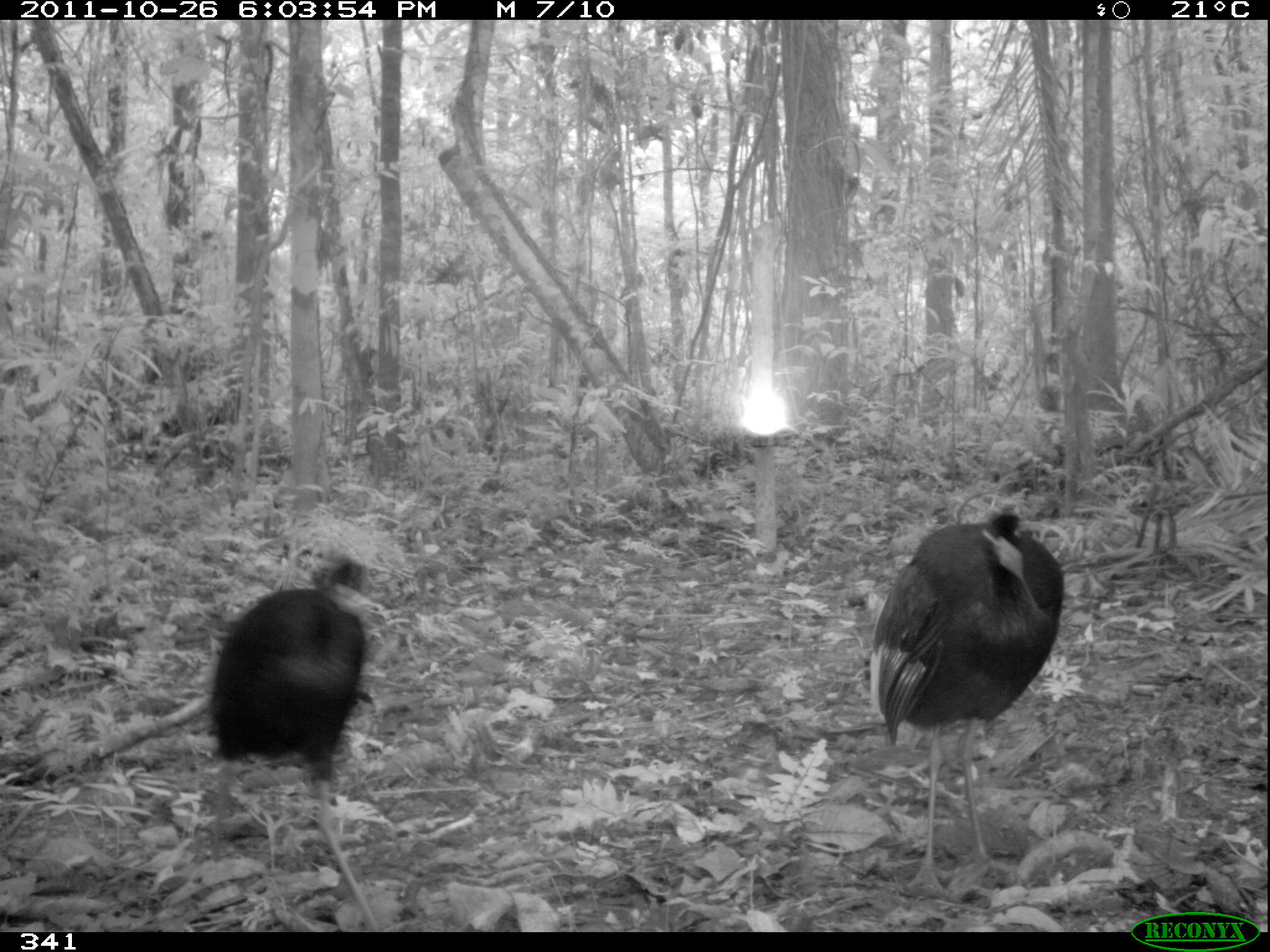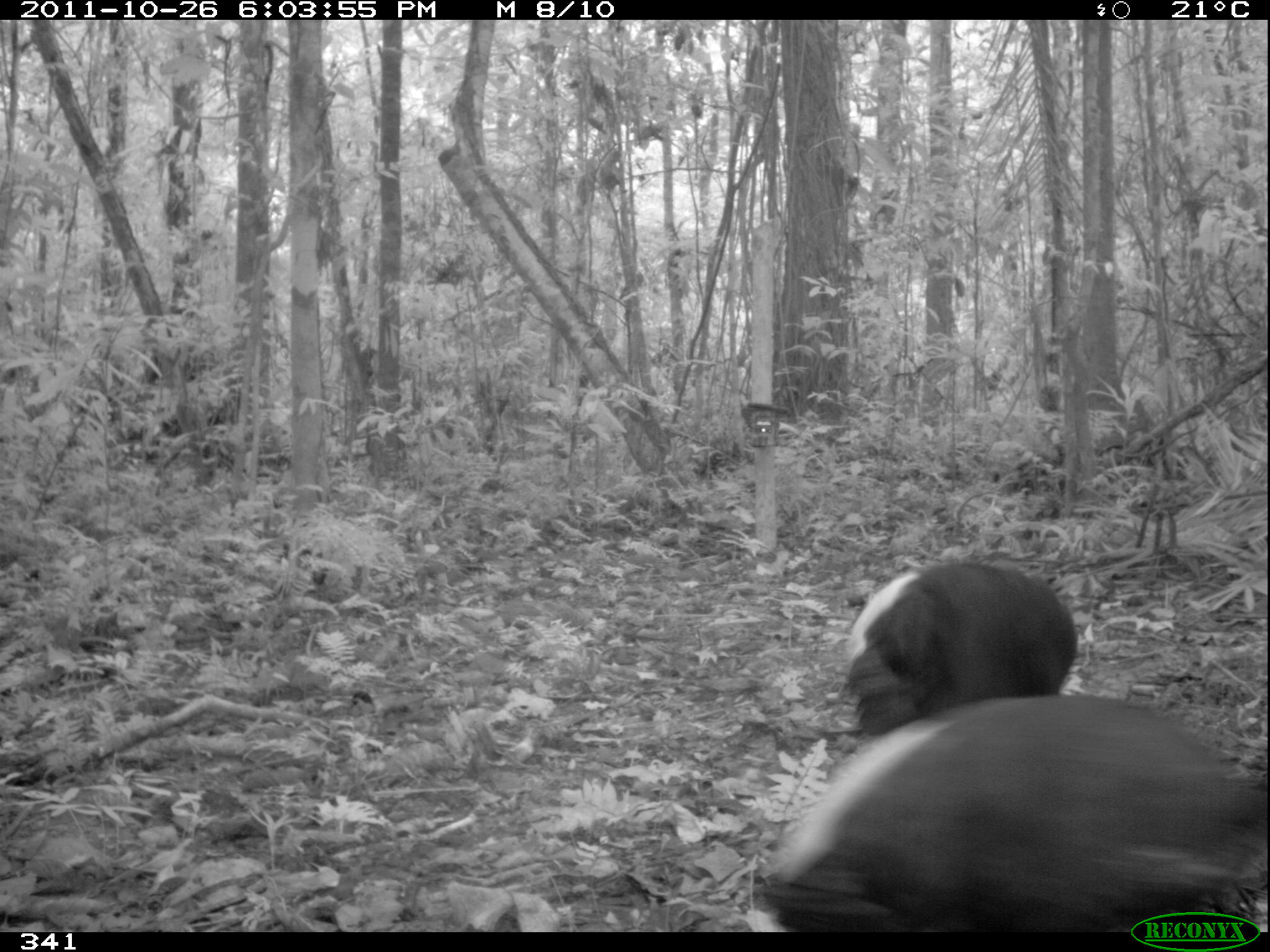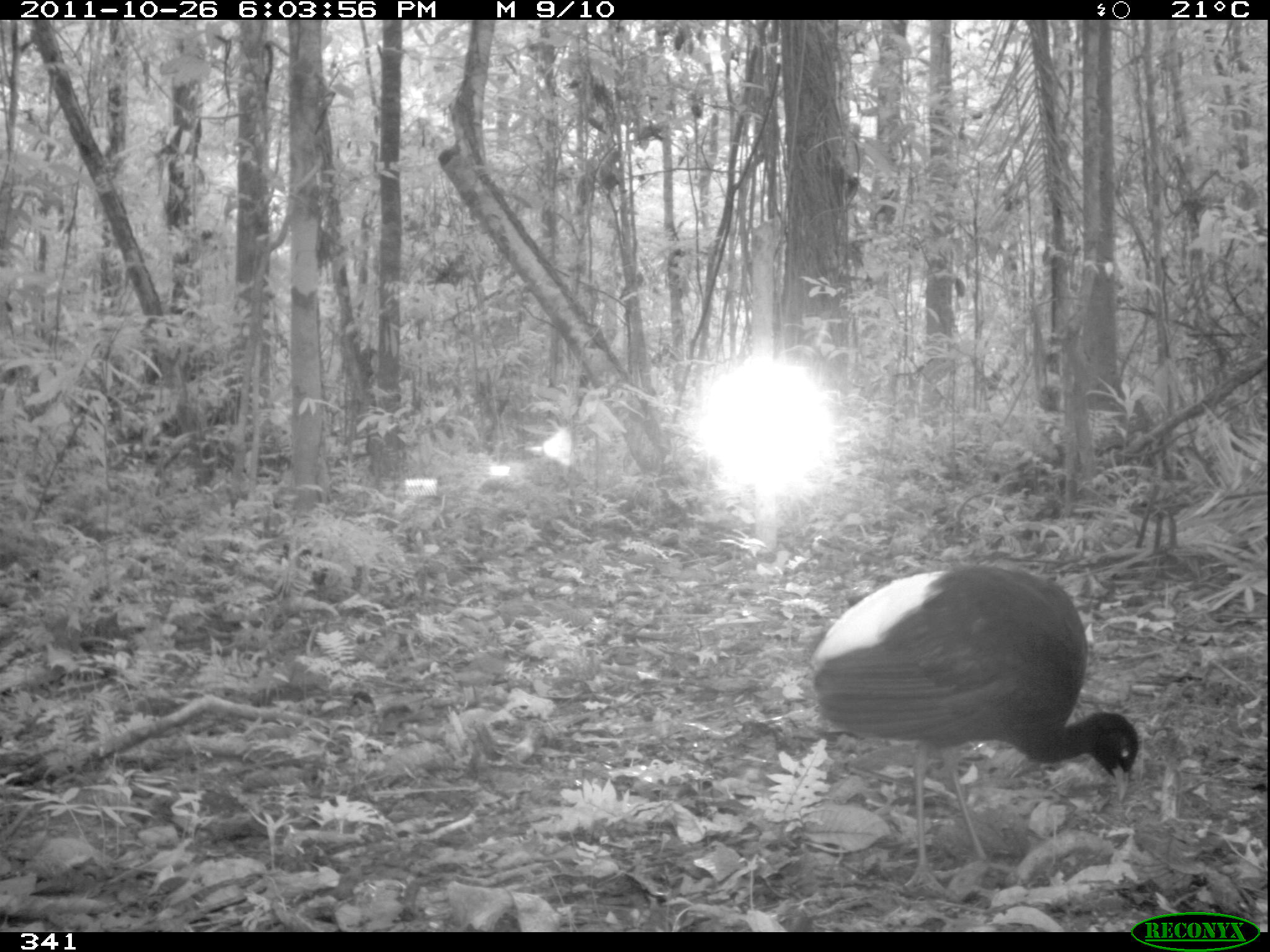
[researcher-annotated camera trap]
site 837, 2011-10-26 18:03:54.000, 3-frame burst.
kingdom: Animalia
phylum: Chordata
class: Aves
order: Gruiformes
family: Psophiidae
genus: Psophia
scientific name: Psophia leucoptera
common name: pale-winged trumpeter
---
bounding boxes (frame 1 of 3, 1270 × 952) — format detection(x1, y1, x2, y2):
psophia leucoptera: detection(867, 501, 1062, 896); detection(209, 557, 383, 932)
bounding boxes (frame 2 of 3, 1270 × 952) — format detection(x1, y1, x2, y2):
psophia leucoptera: detection(752, 688, 1265, 932); detection(842, 559, 1076, 737)